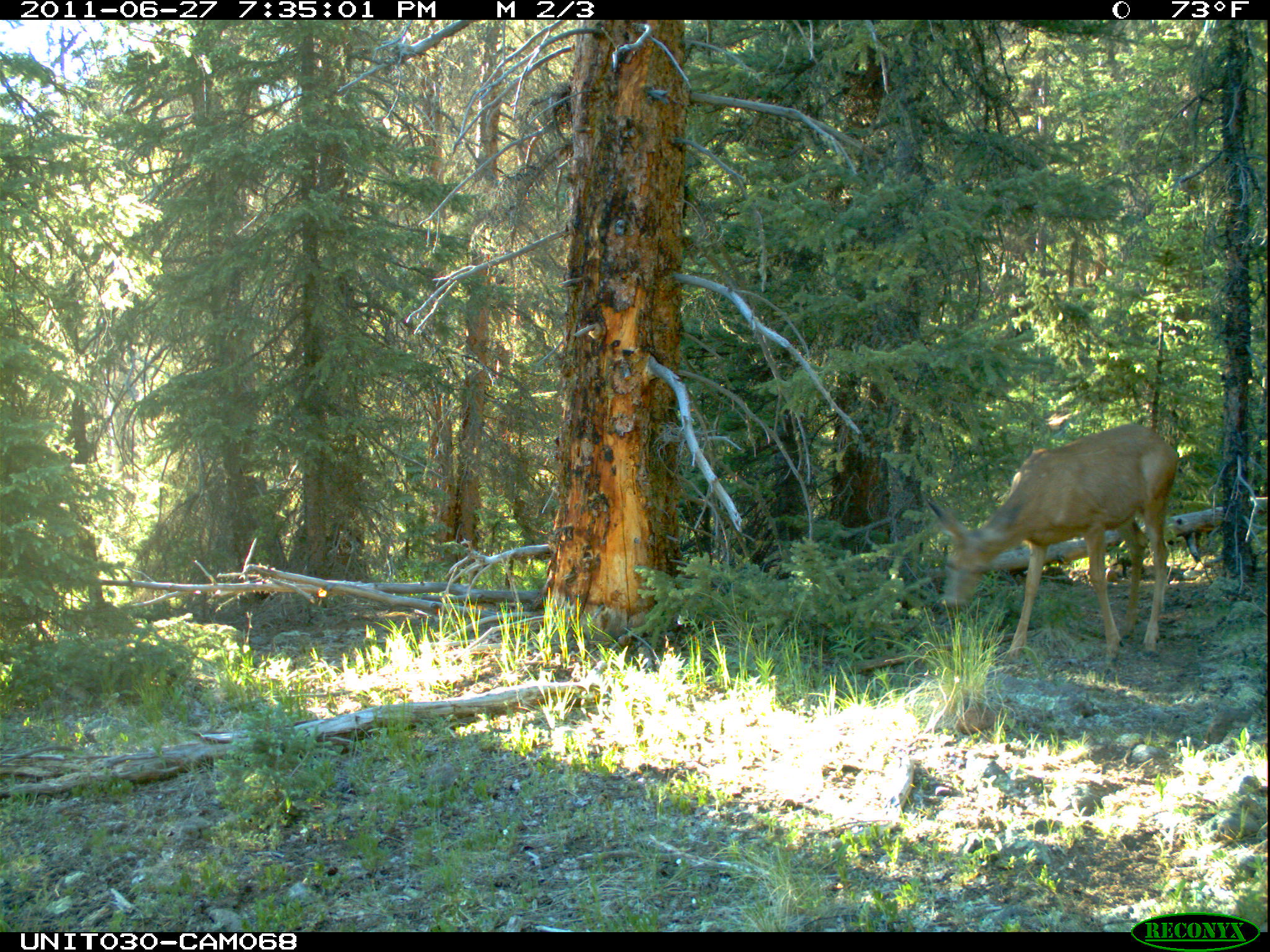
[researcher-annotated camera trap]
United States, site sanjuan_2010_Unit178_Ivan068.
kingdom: Animalia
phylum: Chordata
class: Mammalia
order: Artiodactyla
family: Cervidae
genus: Odocoileus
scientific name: Odocoileus hemionus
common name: mule deer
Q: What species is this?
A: Odocoileus hemionus (mule deer).